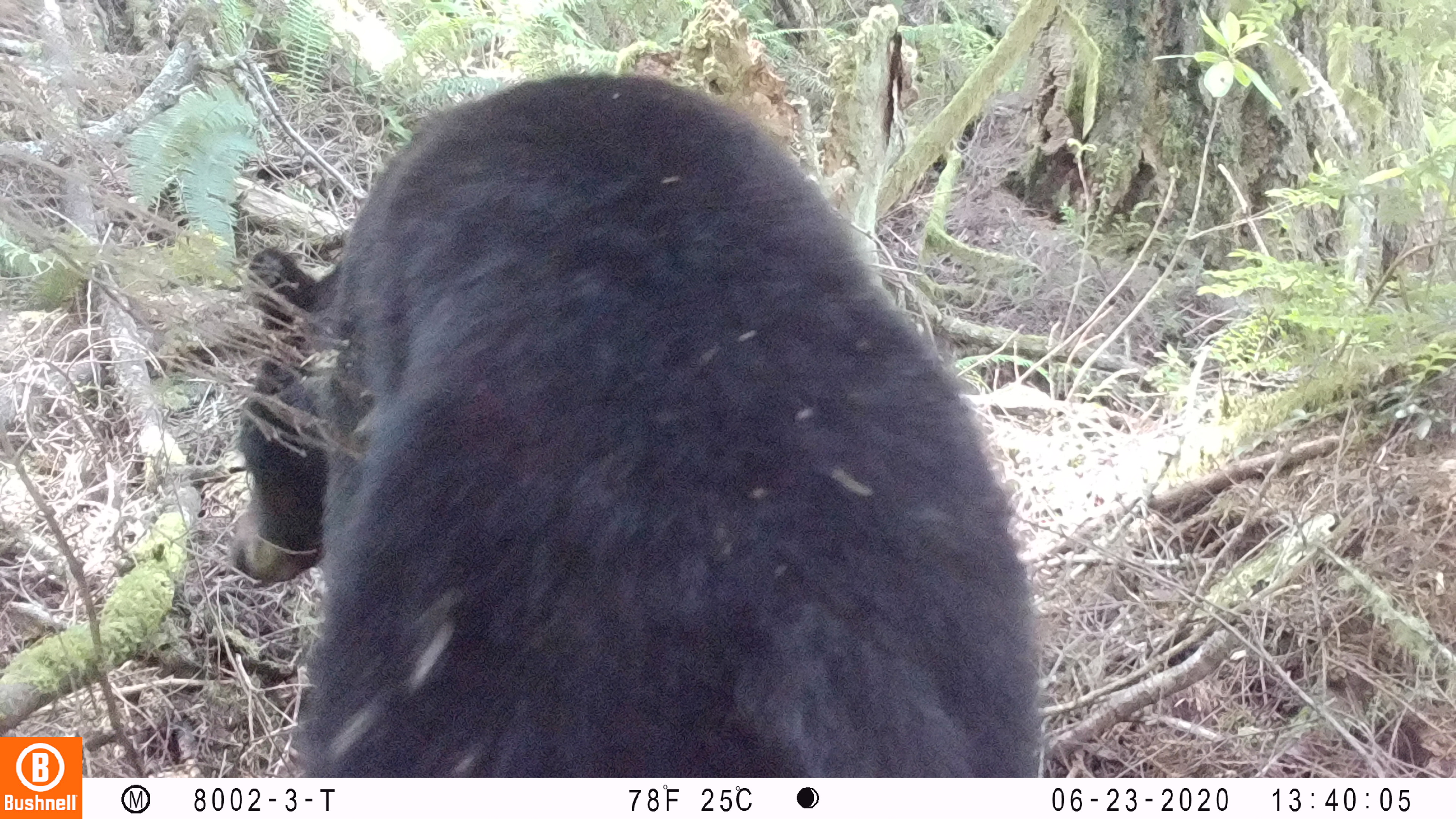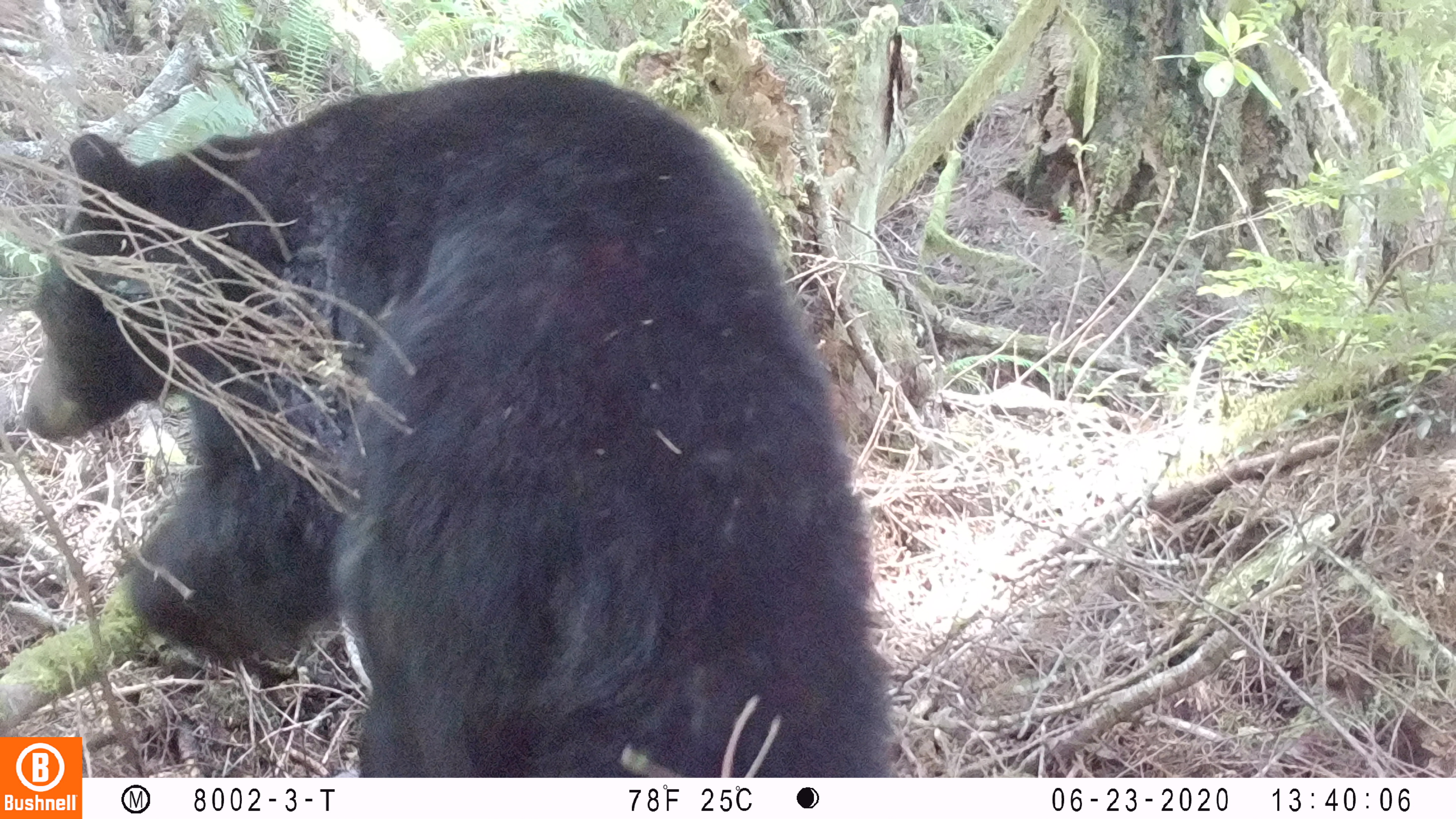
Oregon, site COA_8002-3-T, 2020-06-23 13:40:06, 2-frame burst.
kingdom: Animalia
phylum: Chordata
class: Mammalia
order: Carnivora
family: Ursidae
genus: Ursus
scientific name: Ursus americanus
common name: american black bear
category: black bear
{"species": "black bear (american black bear) (Ursus americanus)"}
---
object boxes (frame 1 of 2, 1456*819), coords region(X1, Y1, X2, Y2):
black bear: region(220, 63, 1040, 771)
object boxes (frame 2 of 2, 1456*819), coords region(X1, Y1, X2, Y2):
black bear: region(8, 63, 861, 726)